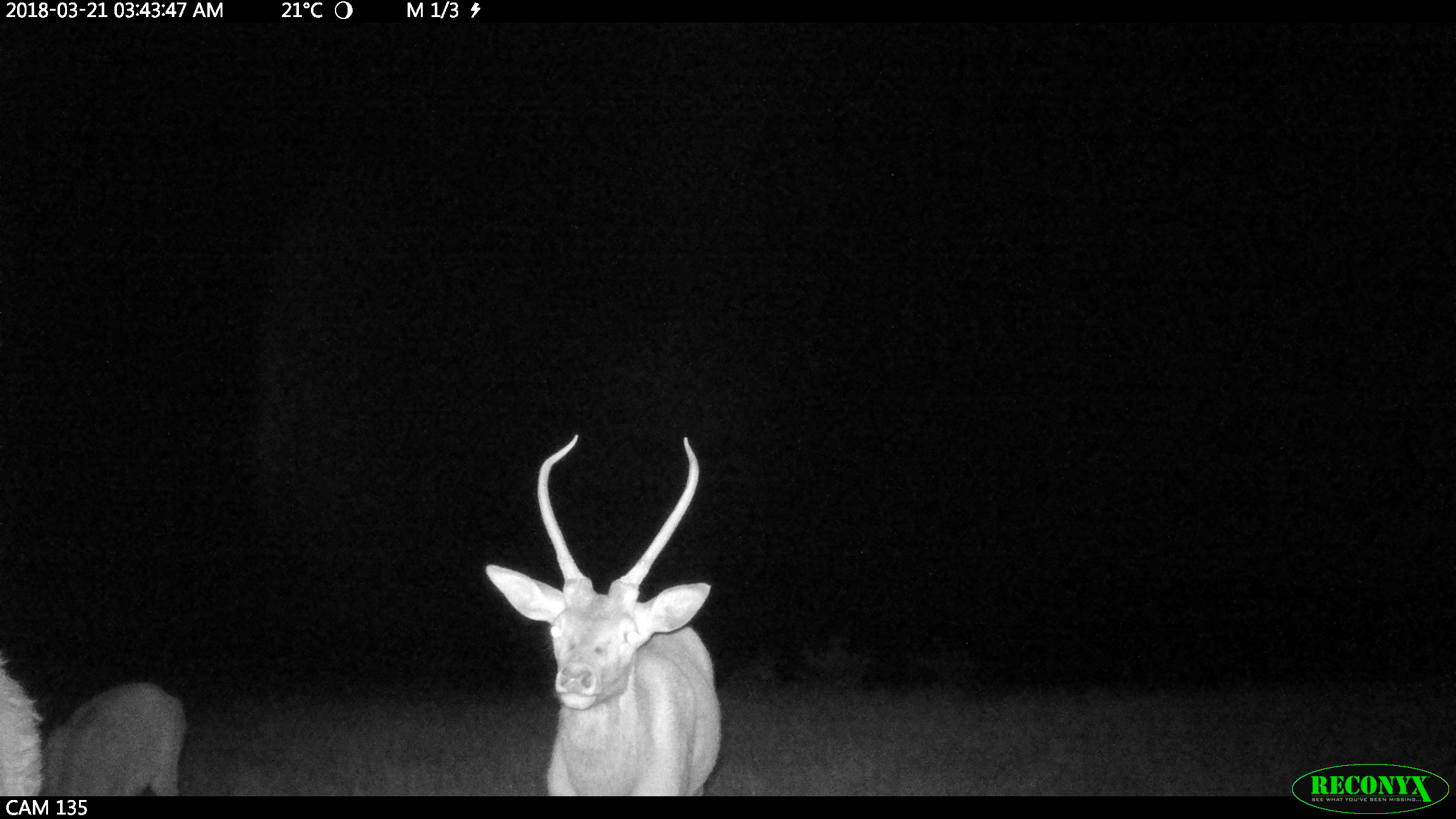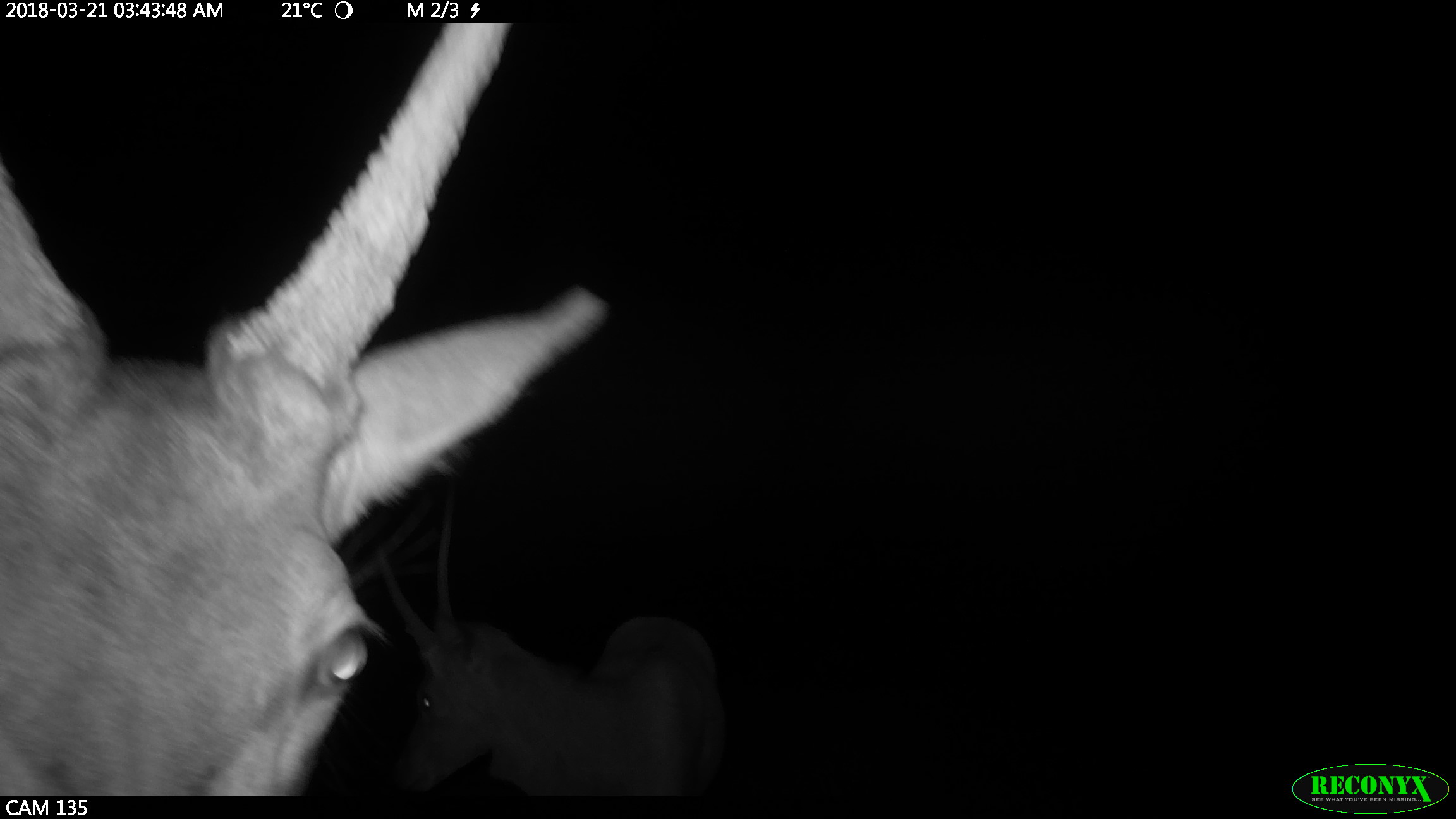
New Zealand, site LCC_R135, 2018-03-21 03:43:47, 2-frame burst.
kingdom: Animalia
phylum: Chordata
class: Mammalia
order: Artiodactyla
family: Cervidae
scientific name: Cervidae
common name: deer